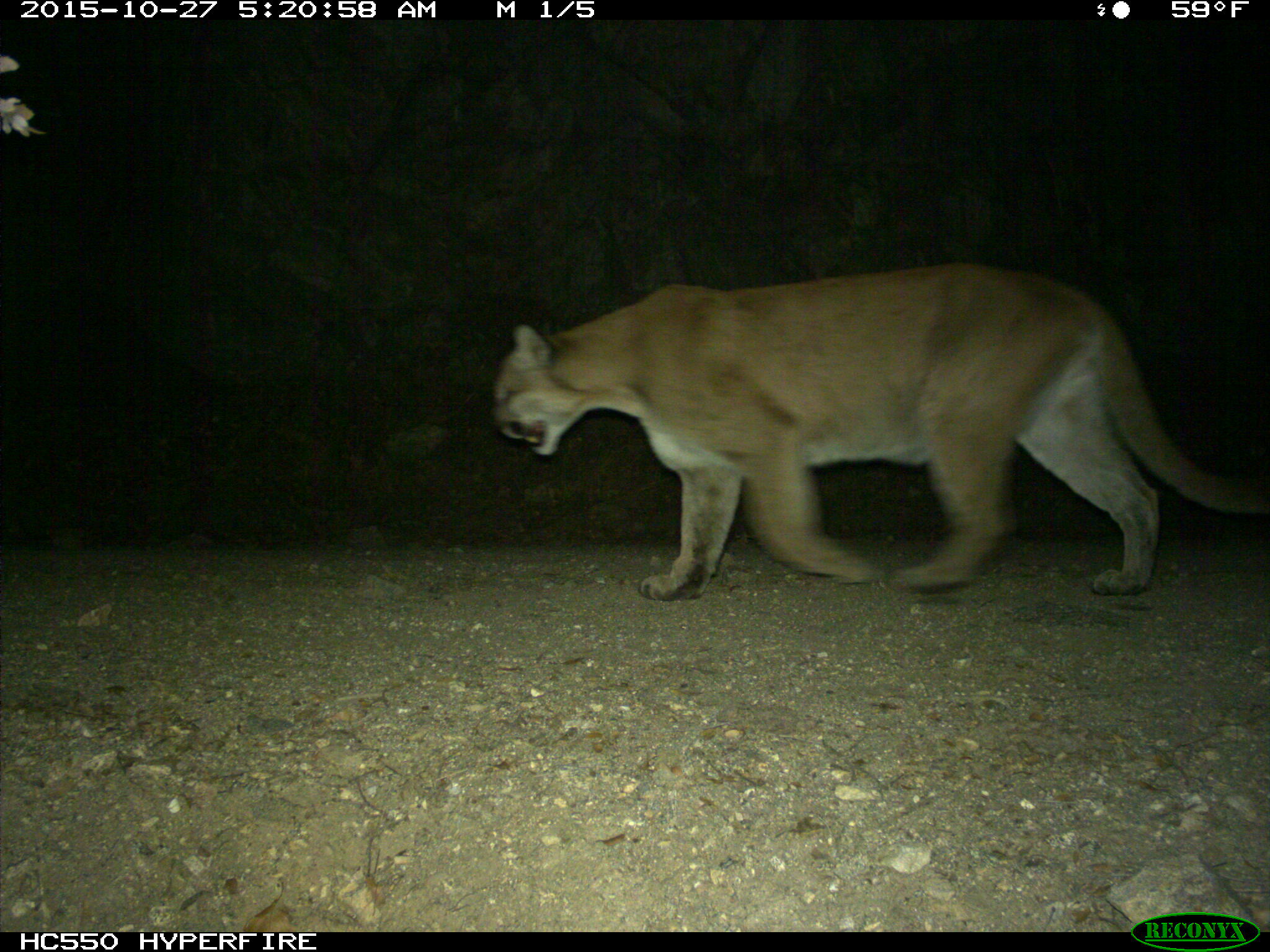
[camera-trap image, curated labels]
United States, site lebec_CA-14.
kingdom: Animalia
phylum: Chordata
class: Mammalia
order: Carnivora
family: Felidae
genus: Puma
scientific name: Puma concolor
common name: mountain lion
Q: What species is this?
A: Puma concolor (mountain lion).